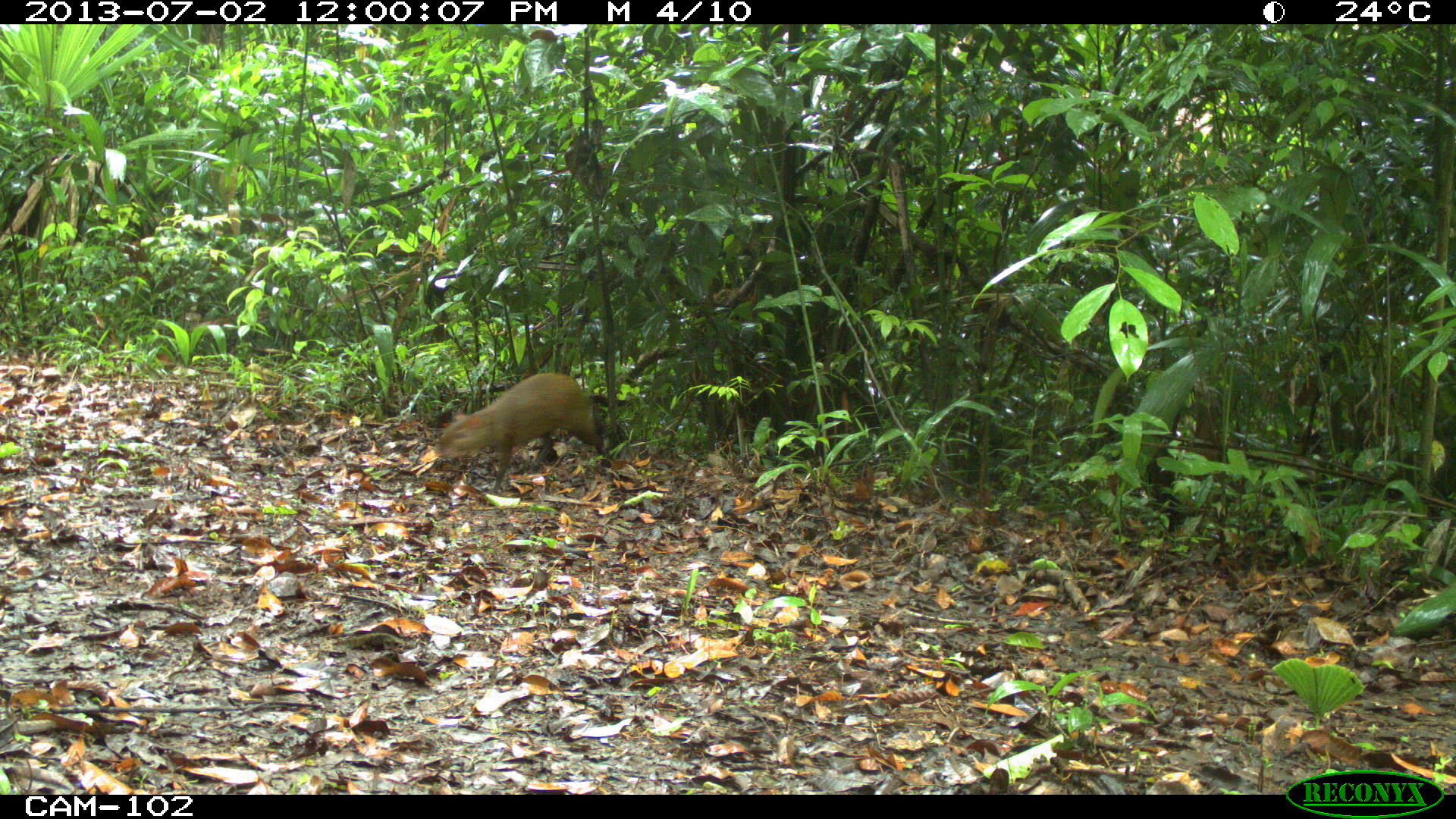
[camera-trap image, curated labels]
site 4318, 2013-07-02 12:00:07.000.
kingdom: Animalia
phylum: Chordata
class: Mammalia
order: Rodentia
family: Dasyproctidae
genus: Dasyprocta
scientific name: Dasyprocta punctata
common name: central american agouti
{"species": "Dasyprocta punctata (central american agouti)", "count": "1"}